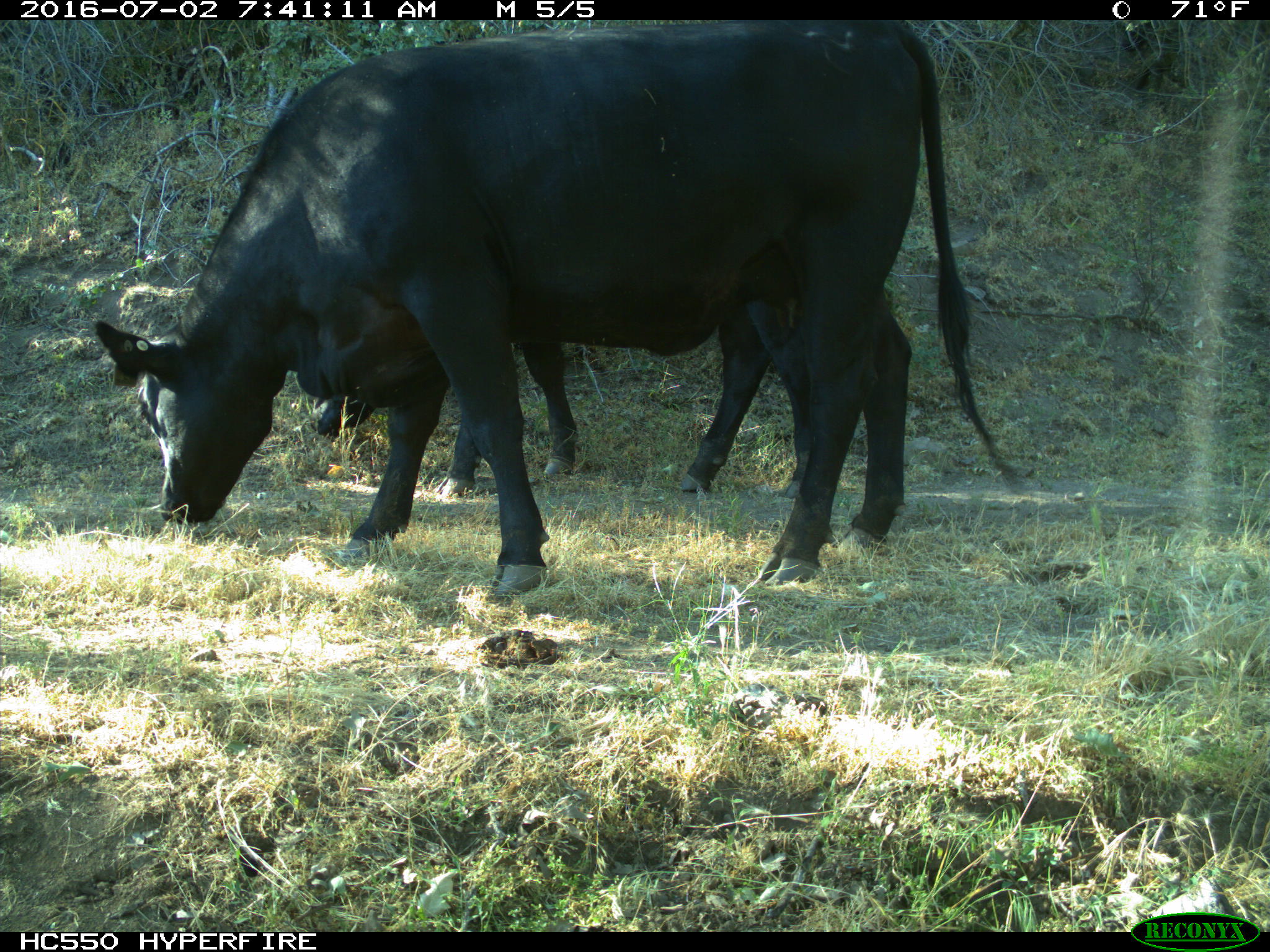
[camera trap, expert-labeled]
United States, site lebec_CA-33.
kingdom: Animalia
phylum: Chordata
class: Mammalia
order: Artiodactyla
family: Bovidae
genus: Bos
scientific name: Bos taurus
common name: domestic cow